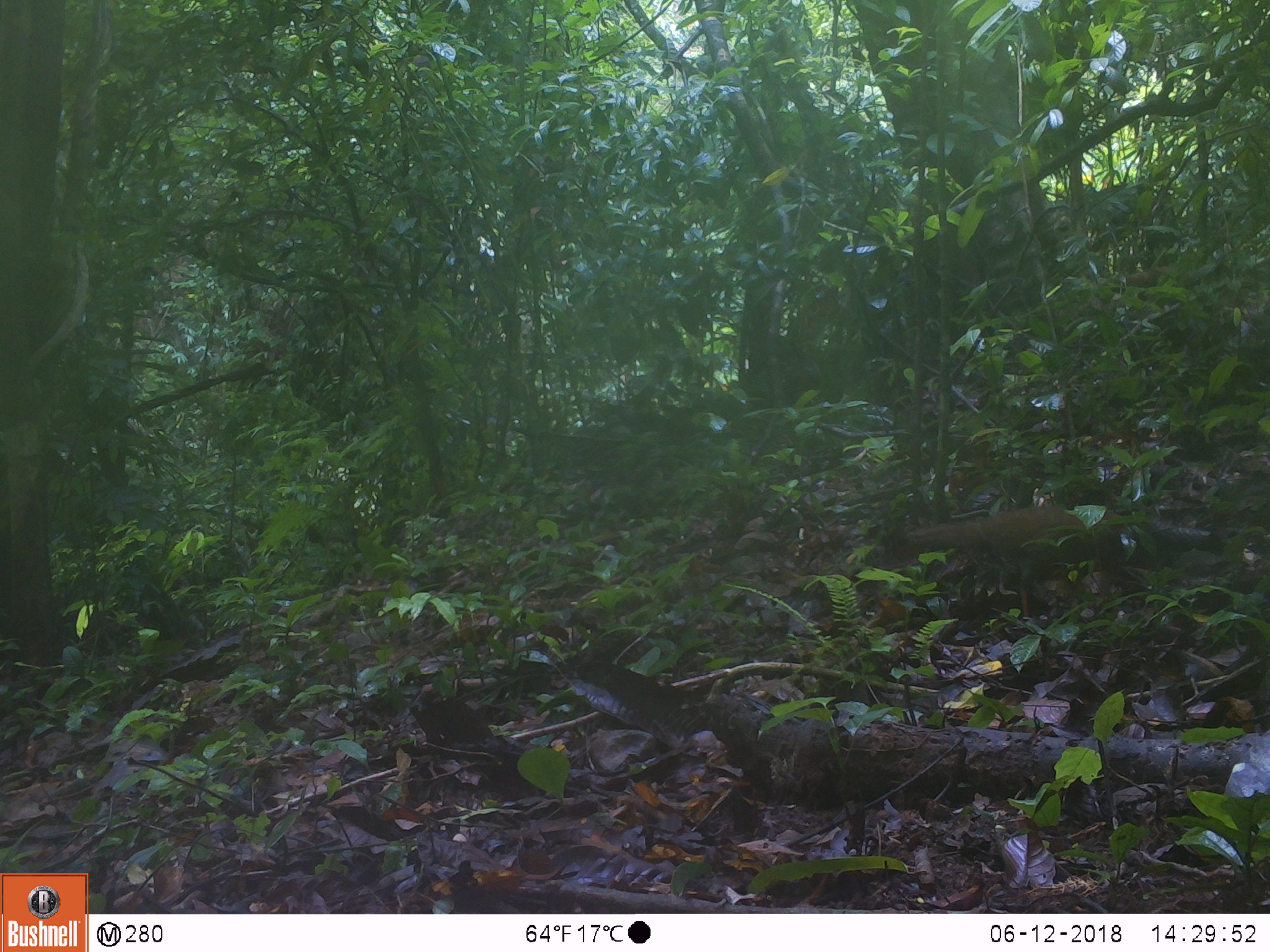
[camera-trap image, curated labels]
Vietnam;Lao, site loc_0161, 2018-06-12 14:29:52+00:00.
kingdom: Animalia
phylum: Chordata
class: Aves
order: Galliformes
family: Phasianidae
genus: Lophura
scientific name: Lophura nycthemera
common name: silver pheasant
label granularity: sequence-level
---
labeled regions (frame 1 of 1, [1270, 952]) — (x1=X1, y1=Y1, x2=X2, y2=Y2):
silver pheasant: (x1=905, y1=501, x2=1146, y2=618)